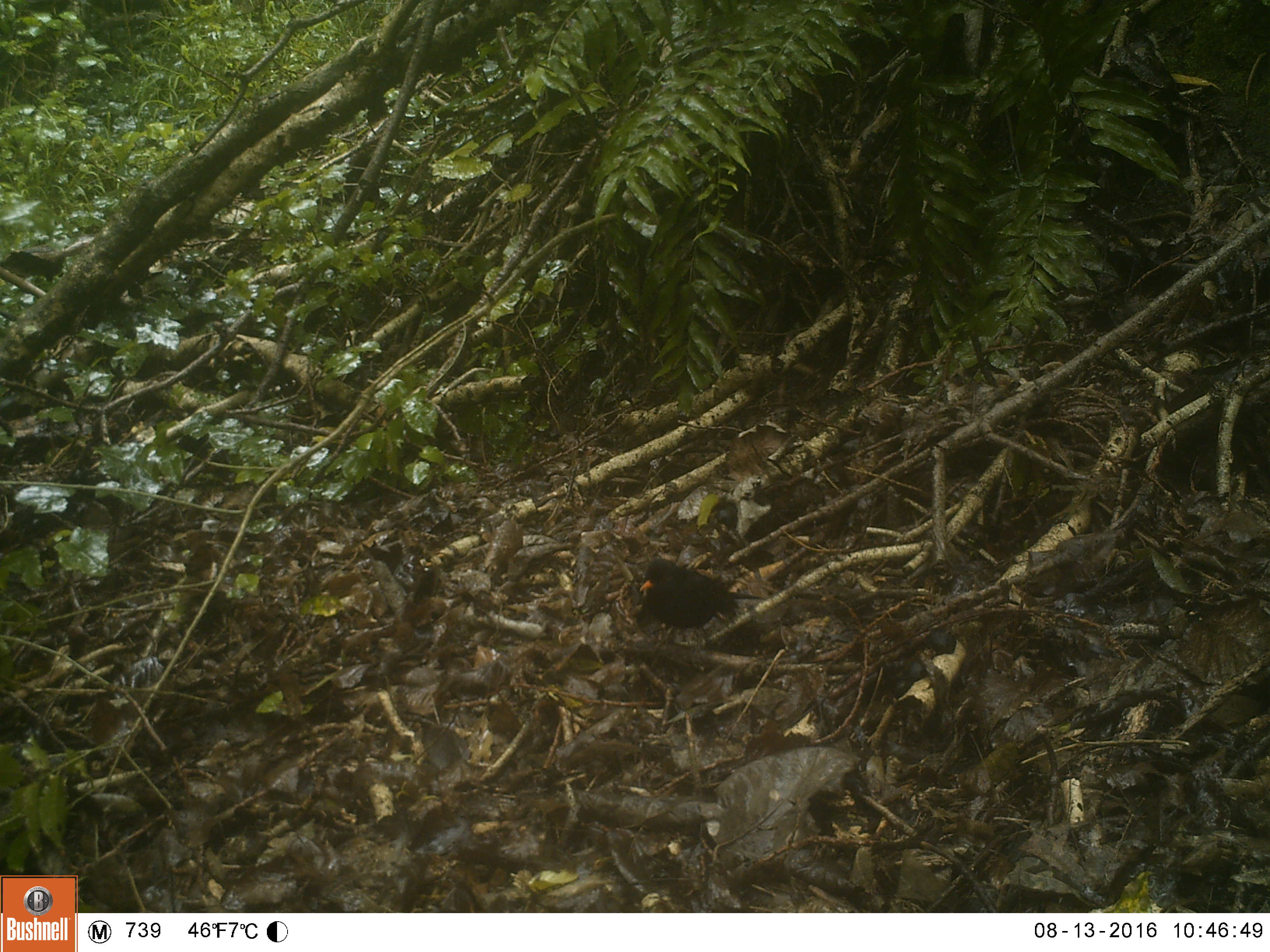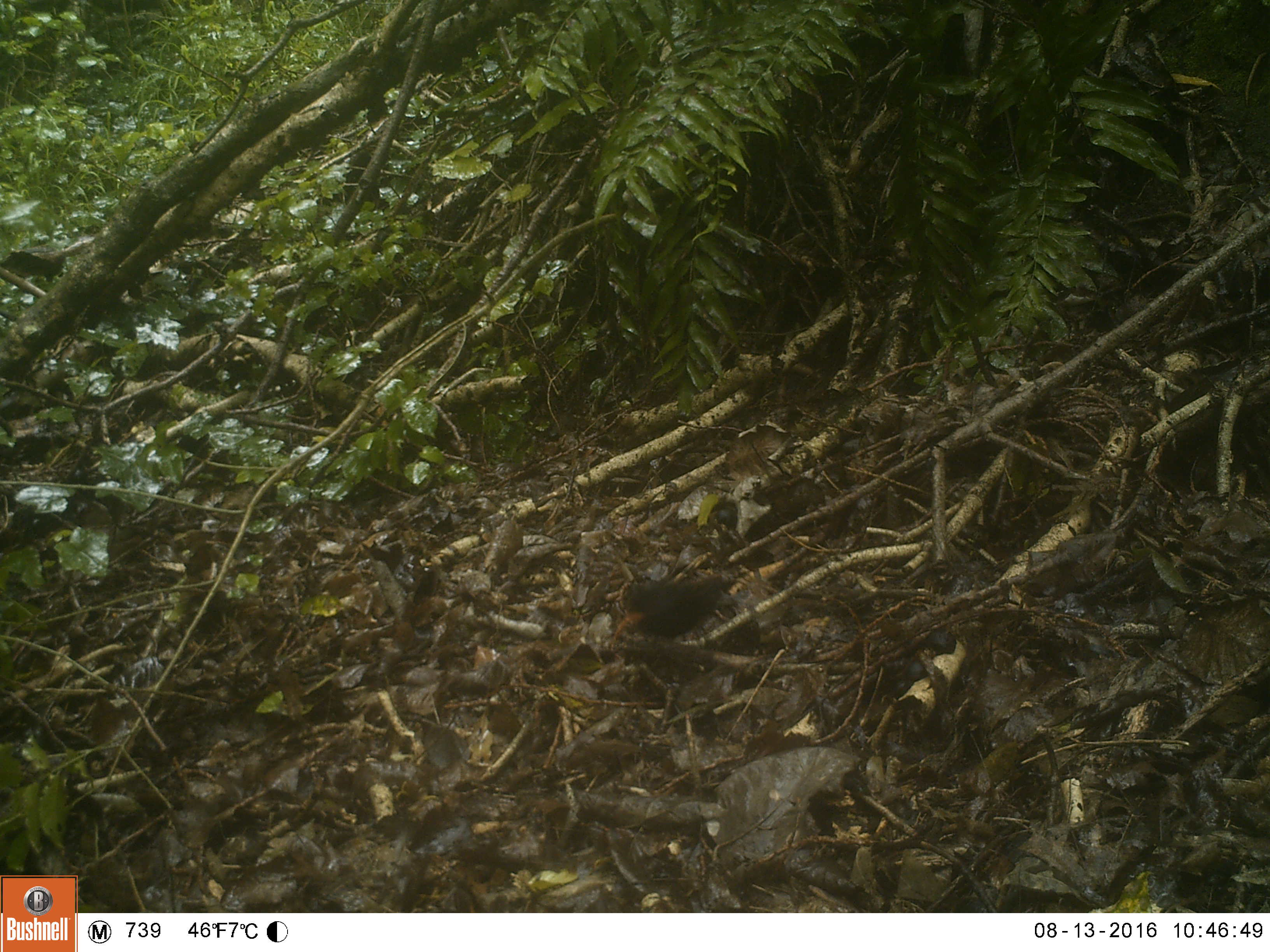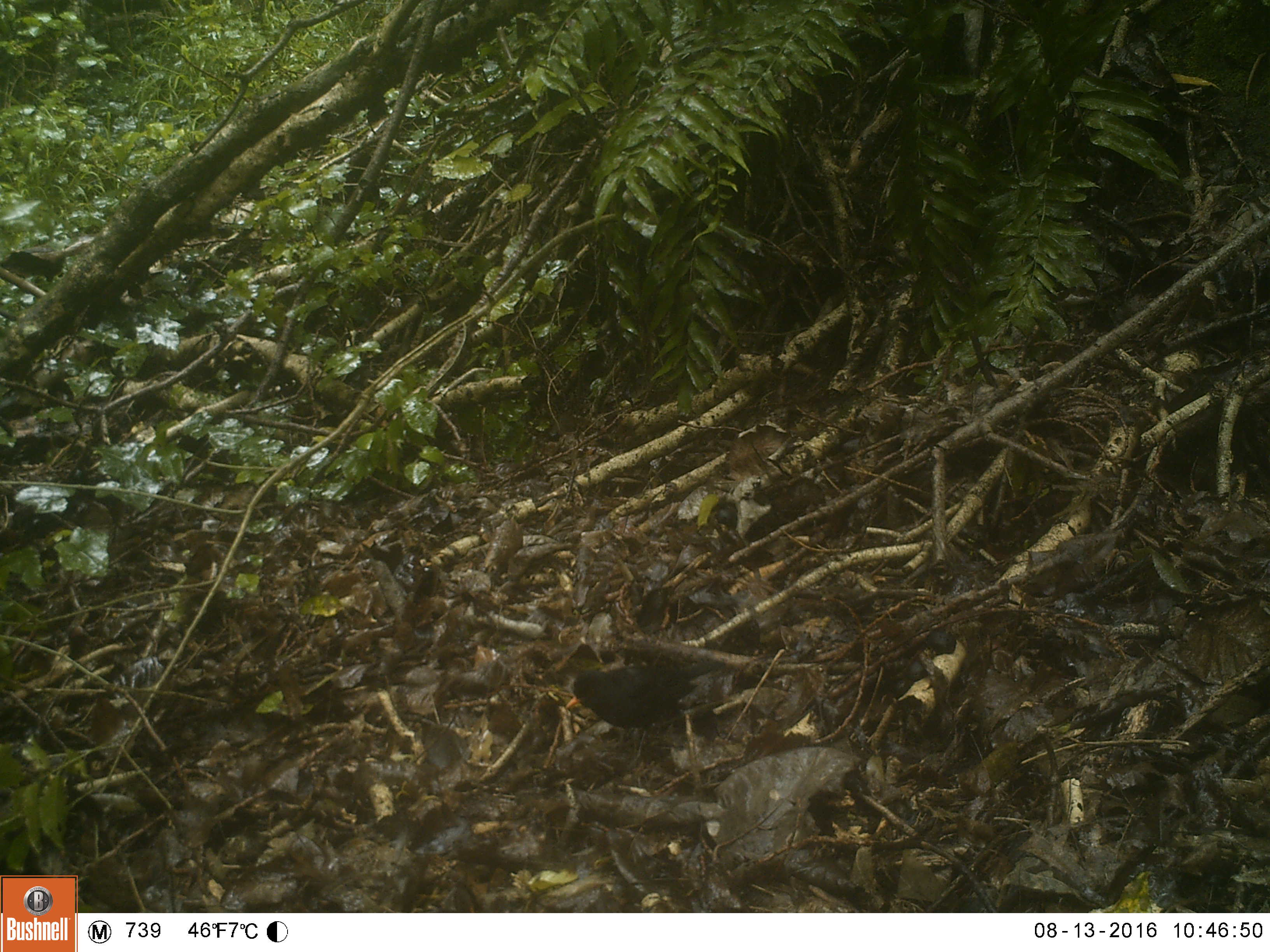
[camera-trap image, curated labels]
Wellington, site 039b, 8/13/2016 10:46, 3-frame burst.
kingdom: Animalia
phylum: Chordata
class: Aves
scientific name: Aves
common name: bird